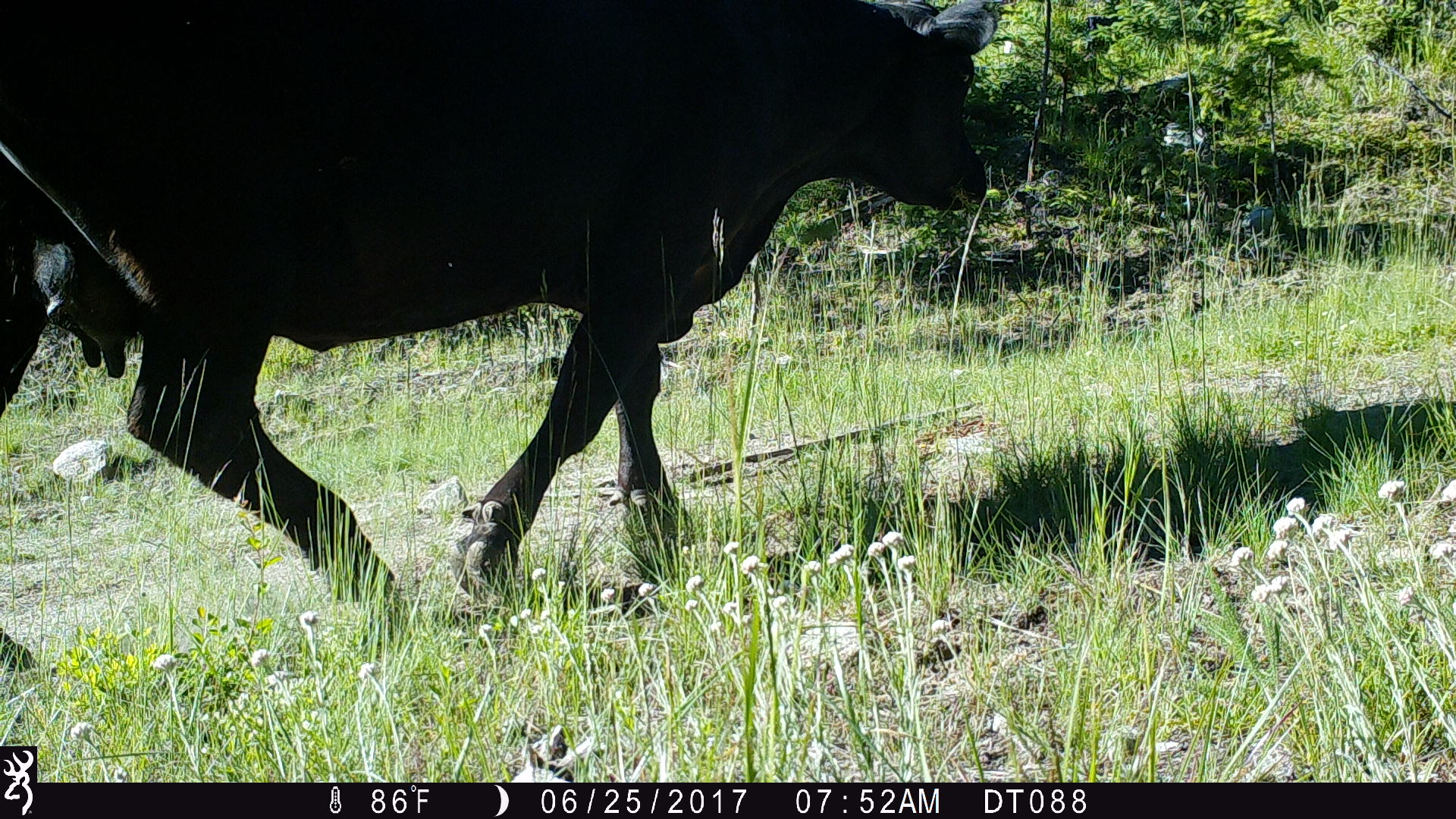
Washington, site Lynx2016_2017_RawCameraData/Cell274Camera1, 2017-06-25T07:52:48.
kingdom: Animalia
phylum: Chordata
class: Mammalia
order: Artiodactyla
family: Bovidae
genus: Bos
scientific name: Bos taurus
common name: domestic cattle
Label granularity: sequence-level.